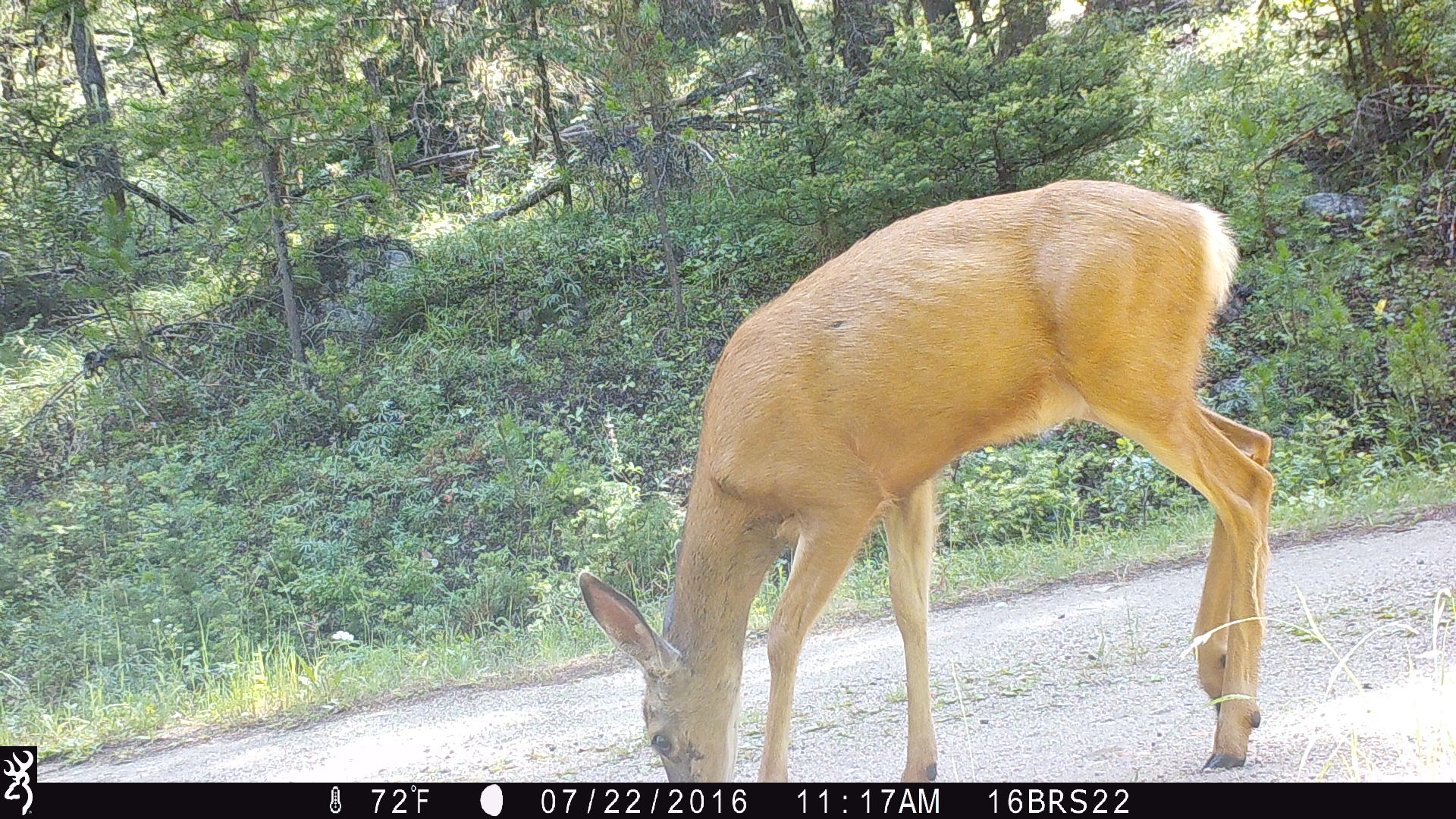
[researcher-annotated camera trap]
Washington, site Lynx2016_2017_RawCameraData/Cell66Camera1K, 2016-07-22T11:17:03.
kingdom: Animalia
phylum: Chordata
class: Mammalia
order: Artiodactyla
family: Cervidae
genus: Odocoileus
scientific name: Odocoileus hemionus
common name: mule deer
Odocoileus hemionus (mule deer). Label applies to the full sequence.